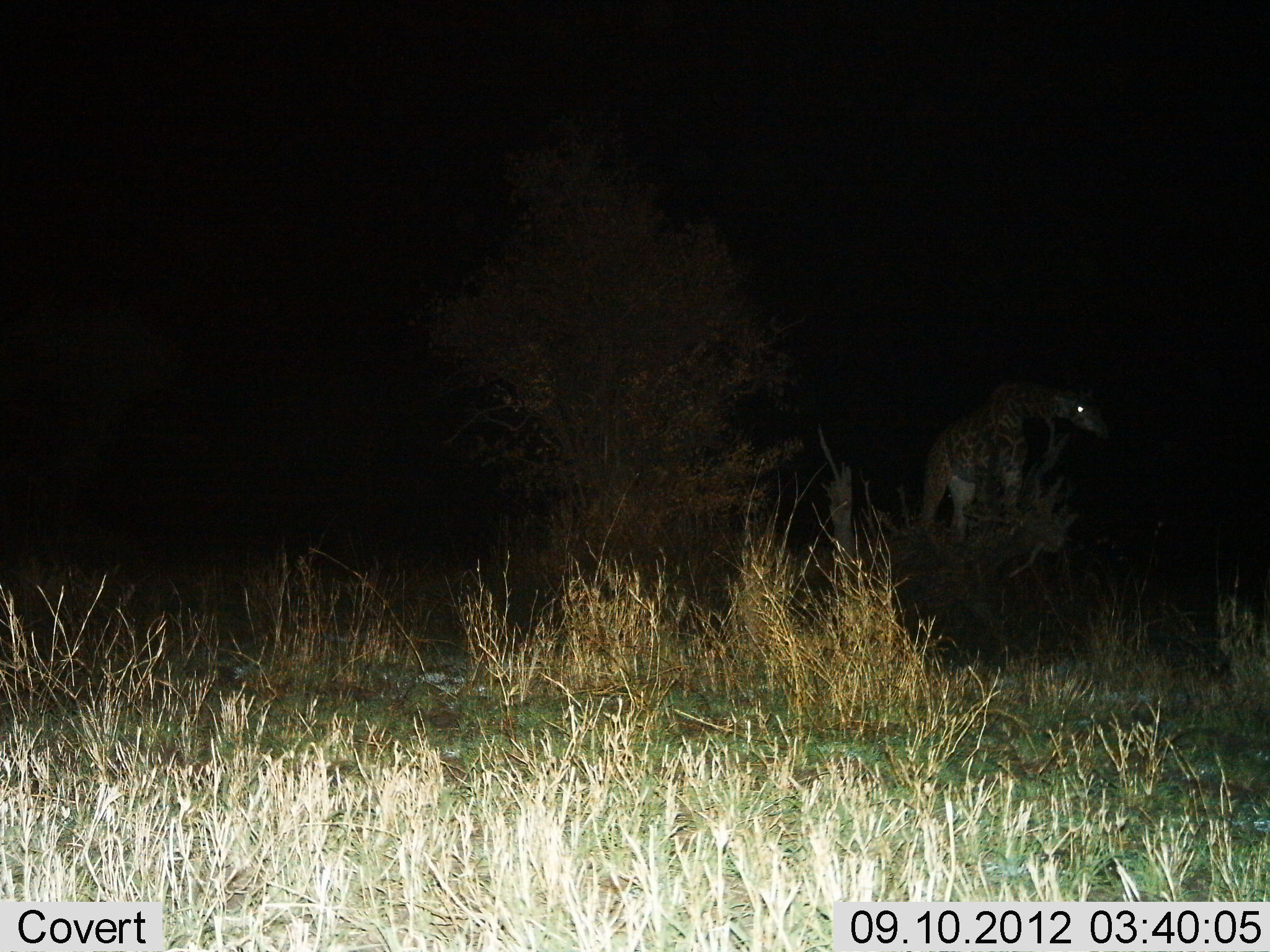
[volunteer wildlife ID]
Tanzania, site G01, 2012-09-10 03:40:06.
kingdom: Animalia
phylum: Chordata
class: Mammalia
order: Artiodactyla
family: Giraffidae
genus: Giraffa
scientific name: Giraffa camelopardalis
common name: giraffe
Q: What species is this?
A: Giraffe (Giraffa camelopardalis).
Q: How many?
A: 1.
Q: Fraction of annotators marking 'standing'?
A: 70%.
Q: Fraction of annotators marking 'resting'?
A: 0%.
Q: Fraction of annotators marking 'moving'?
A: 20%.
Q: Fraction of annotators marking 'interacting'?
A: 0%.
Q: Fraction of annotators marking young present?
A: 10%.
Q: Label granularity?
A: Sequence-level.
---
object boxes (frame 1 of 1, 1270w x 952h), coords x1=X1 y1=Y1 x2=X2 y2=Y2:
animal: x1=915 y1=384 x2=1114 y2=548